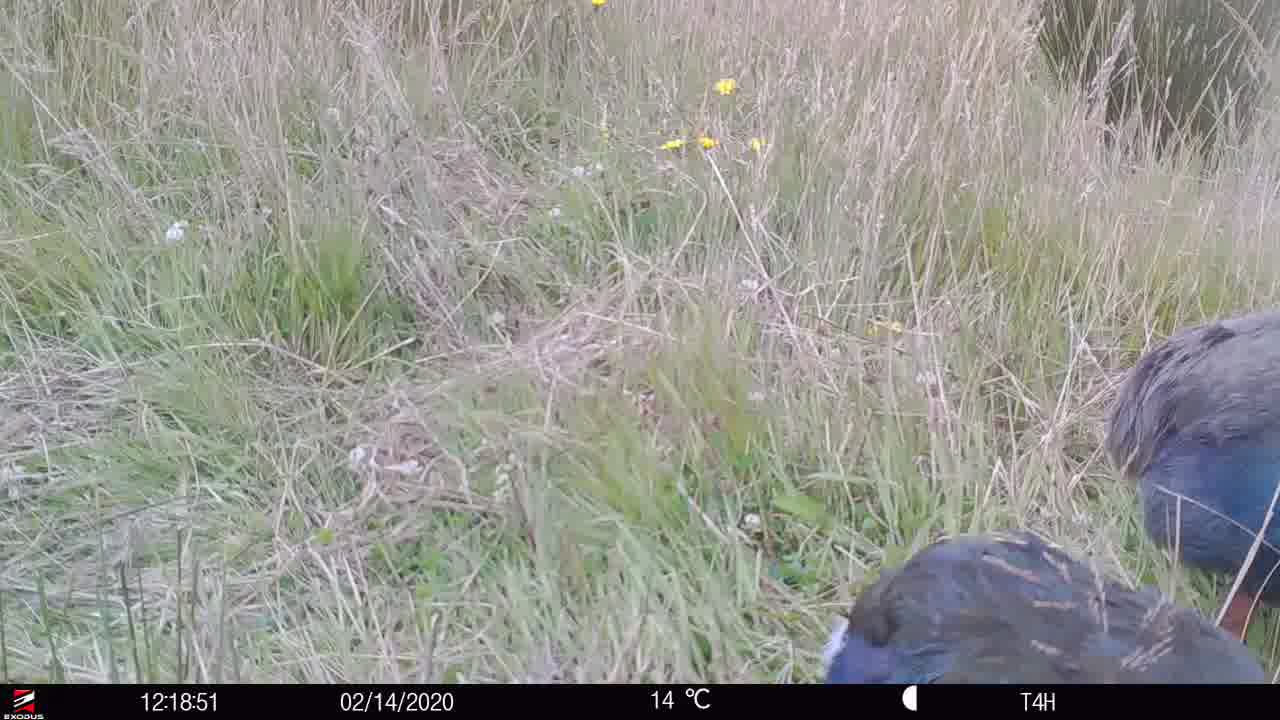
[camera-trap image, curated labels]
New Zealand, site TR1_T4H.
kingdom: Animalia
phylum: Chordata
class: Aves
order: Gruiformes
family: Rallidae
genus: Porphyrio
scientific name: Porphyrio mantelli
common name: takahe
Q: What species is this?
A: Takahe (Porphyrio mantelli).